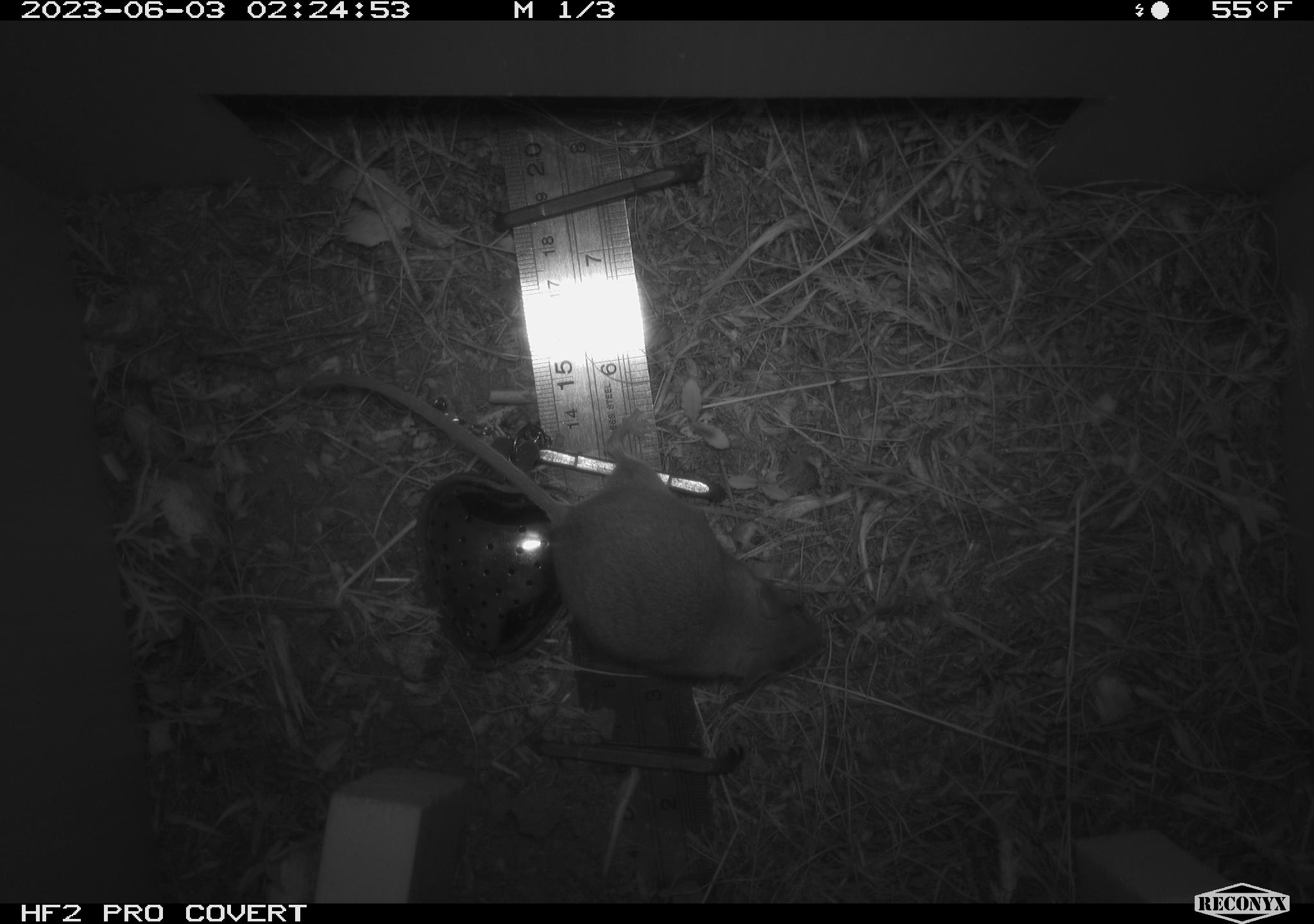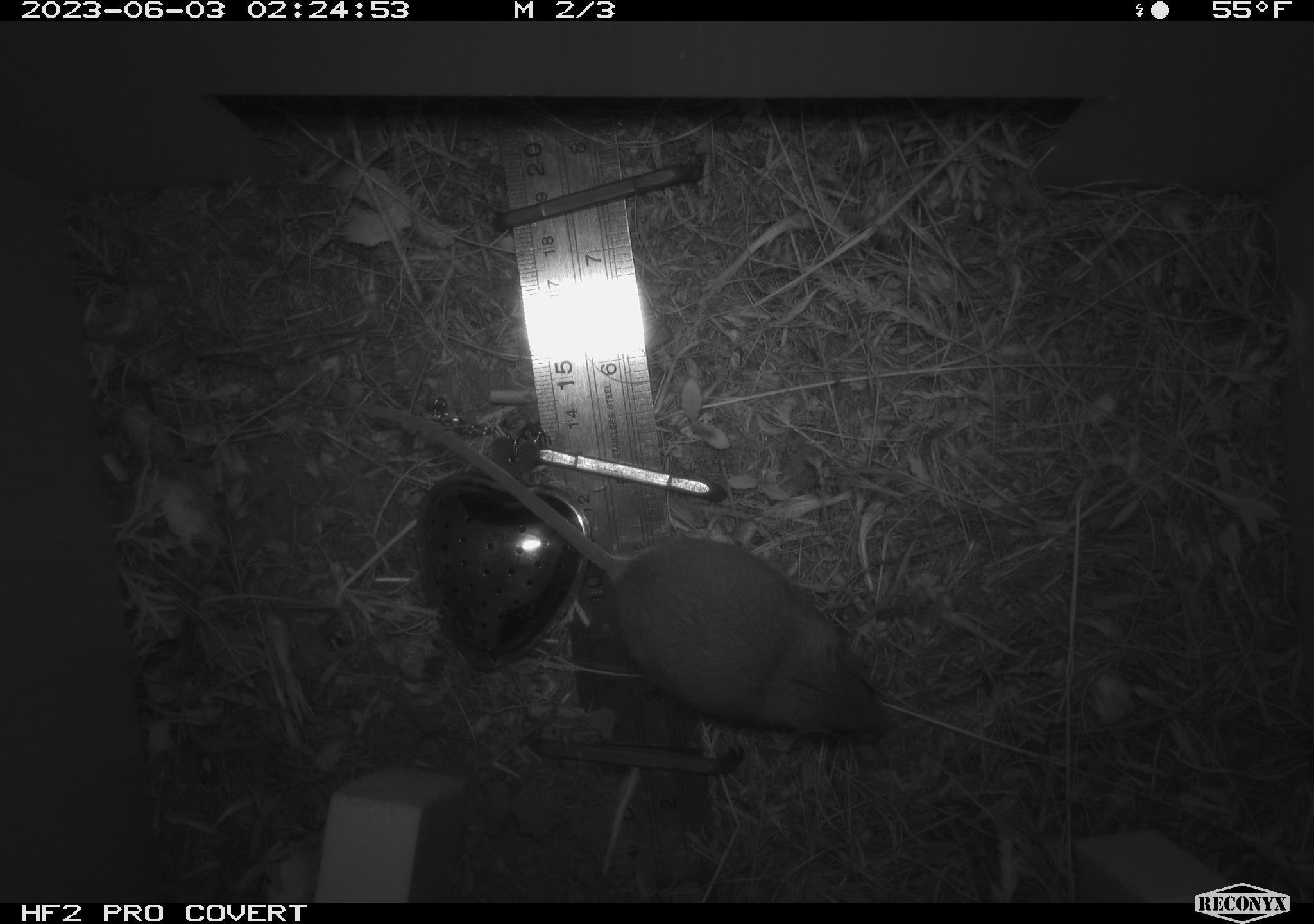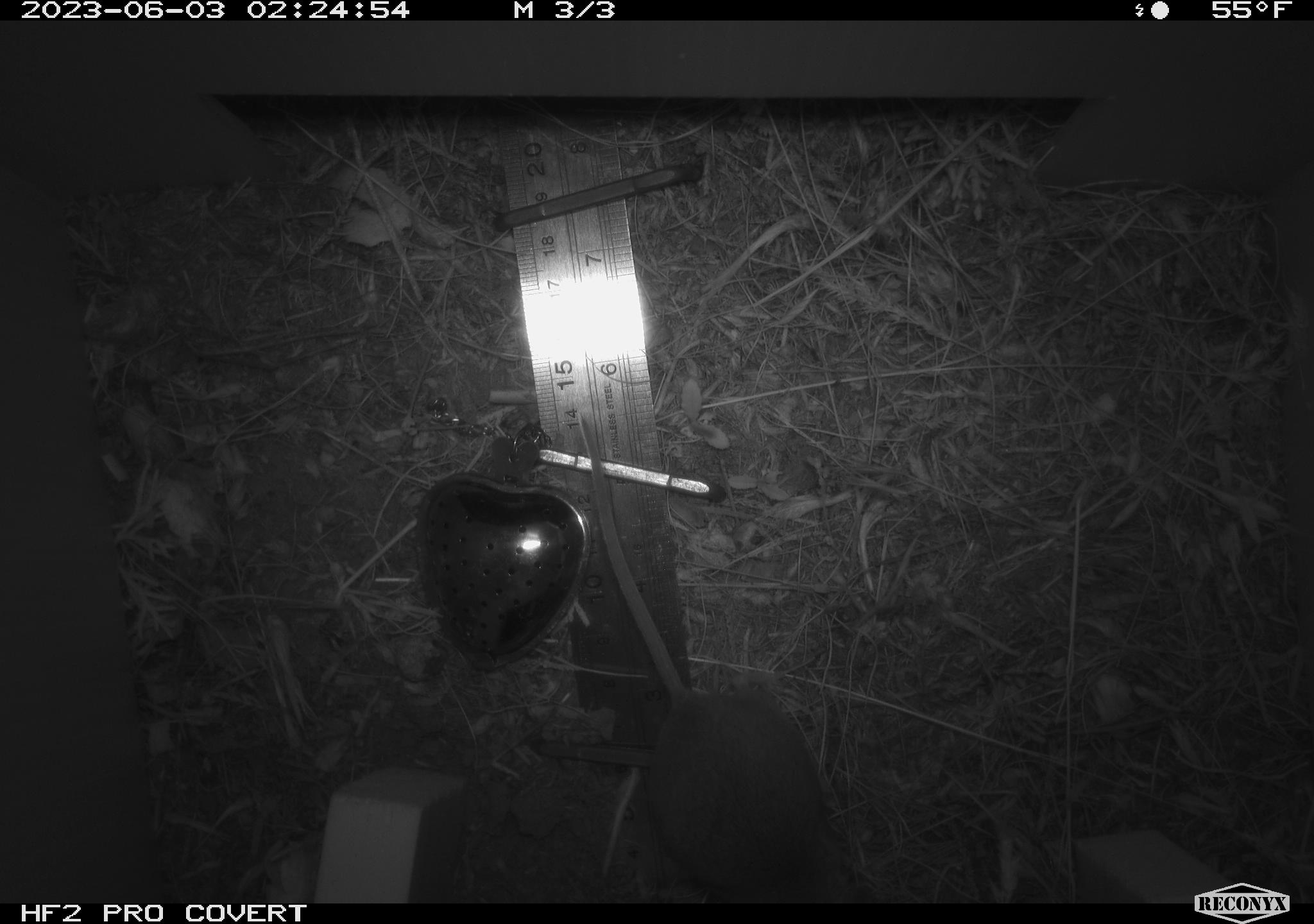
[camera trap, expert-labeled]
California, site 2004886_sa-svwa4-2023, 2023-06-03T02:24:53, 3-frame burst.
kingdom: Animalia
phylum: Chordata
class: Mammalia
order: Rodentia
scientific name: Rodentia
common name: mouse species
Mouse species (Rodentia).